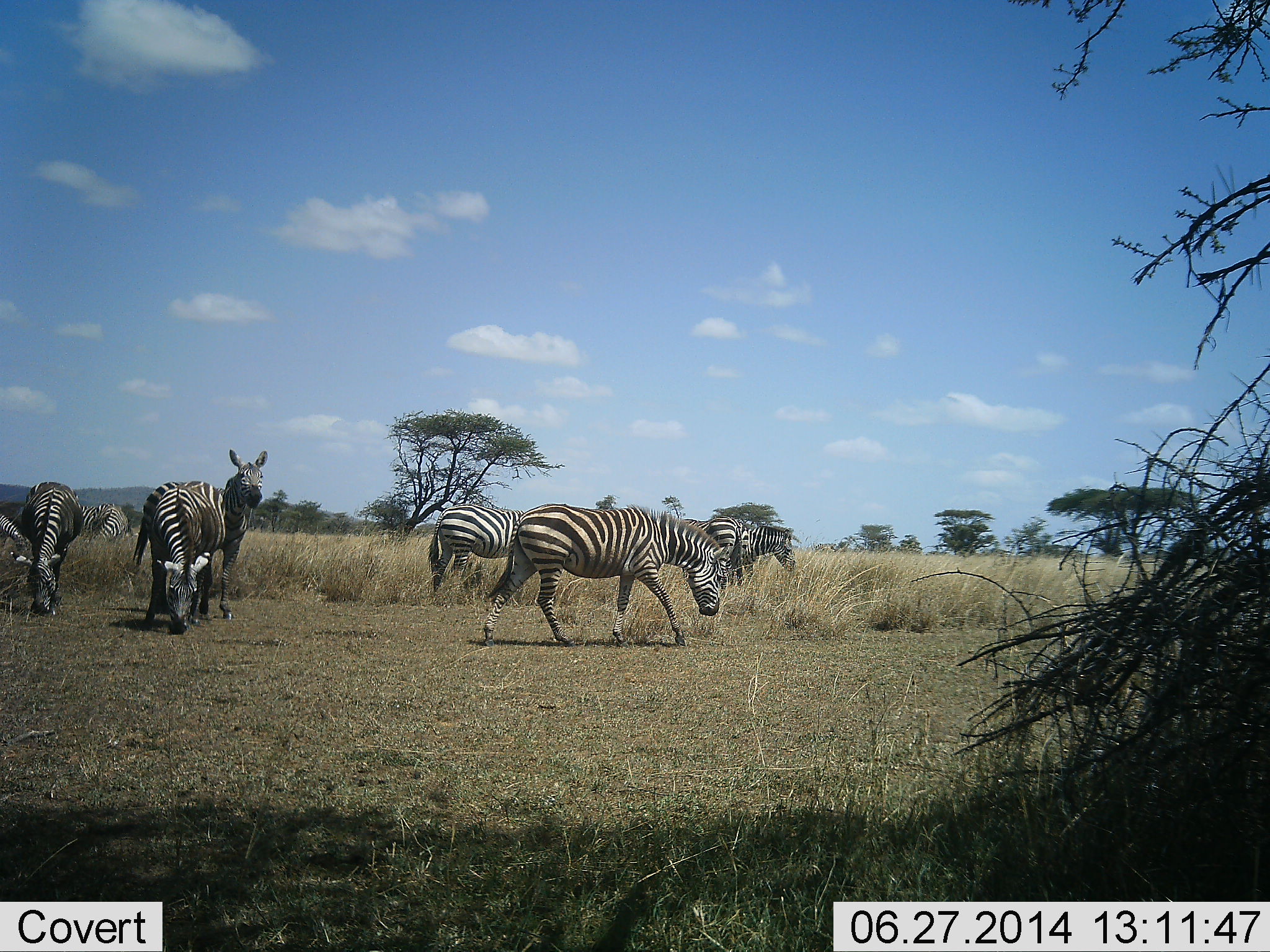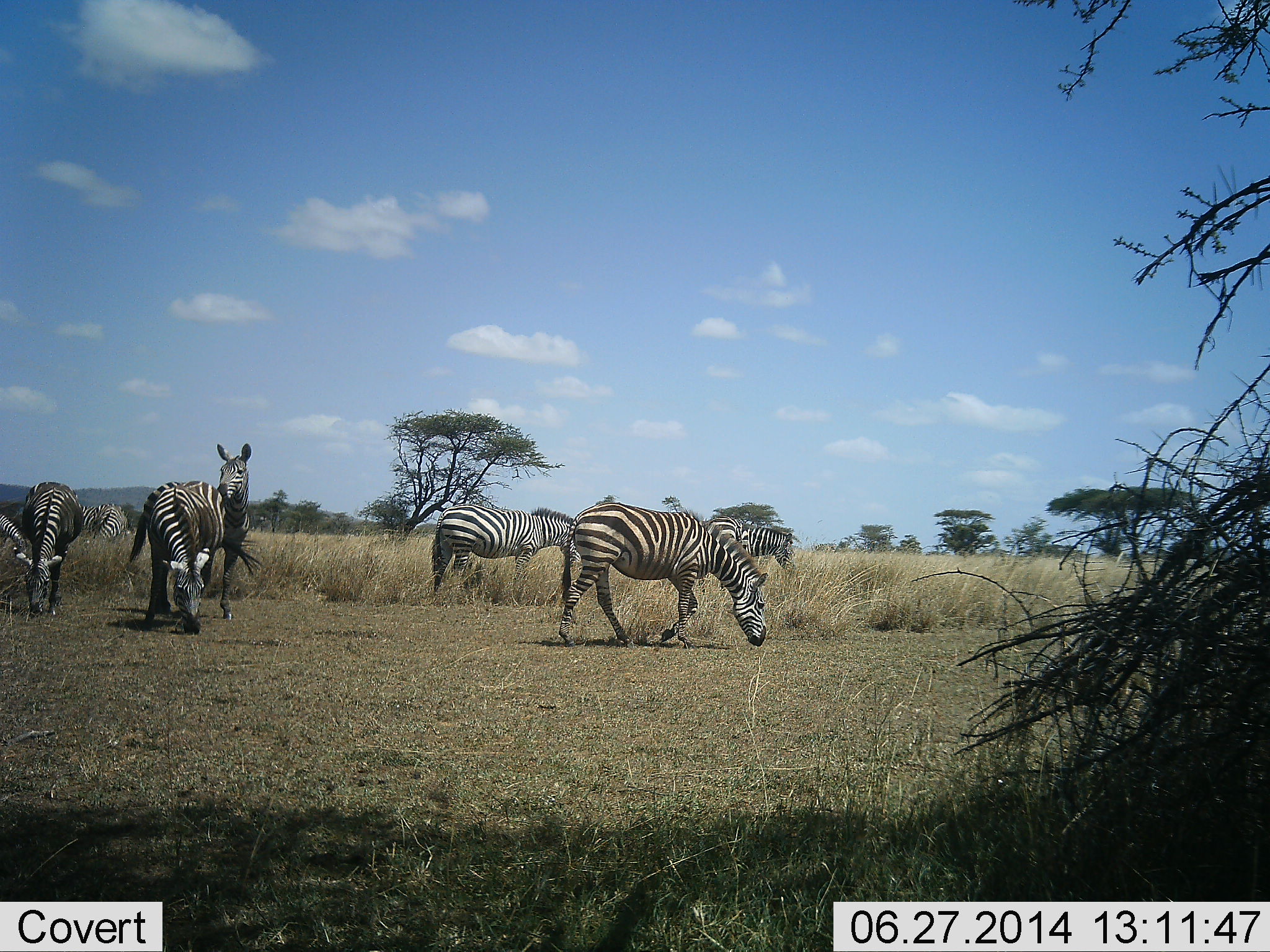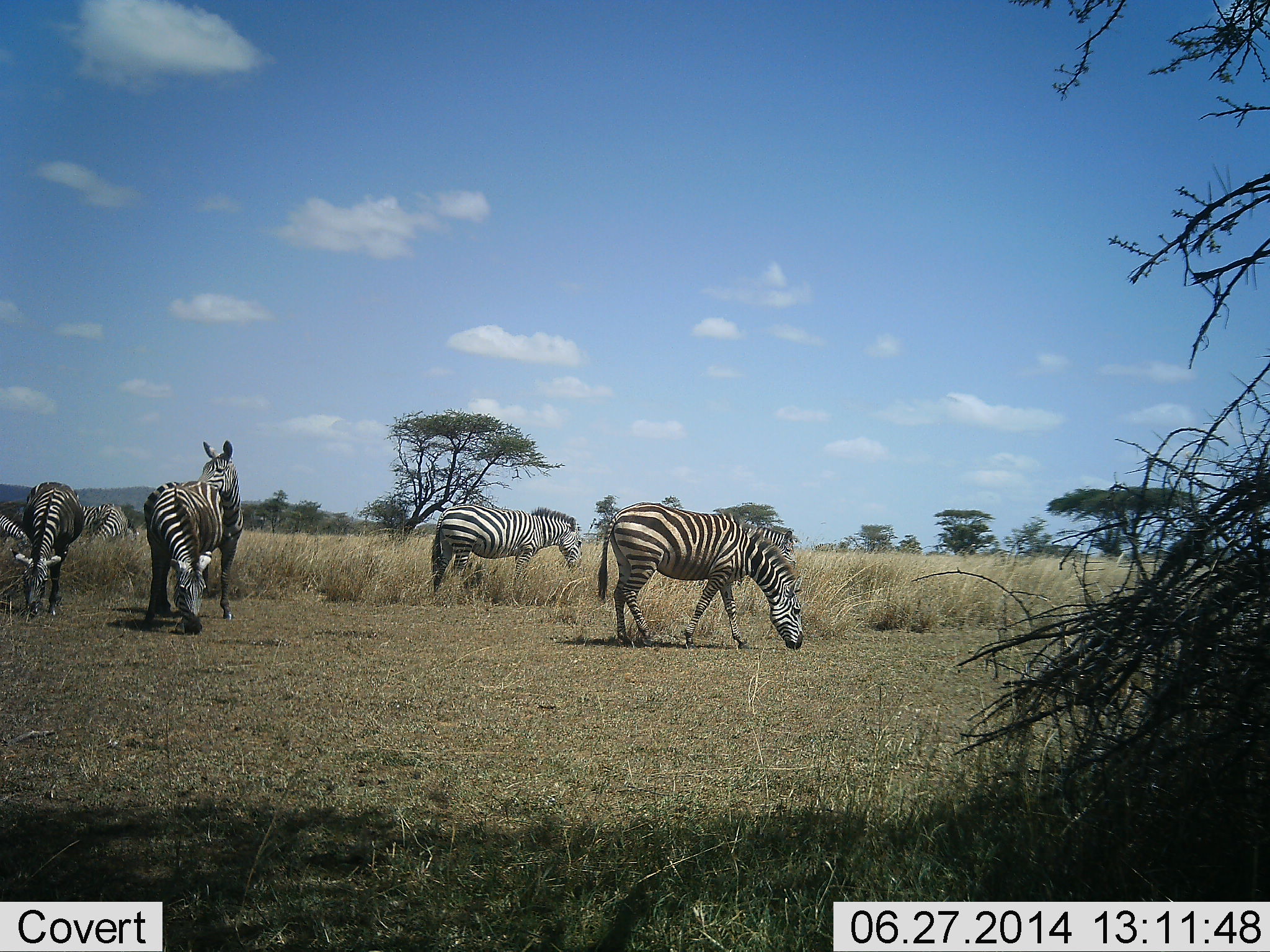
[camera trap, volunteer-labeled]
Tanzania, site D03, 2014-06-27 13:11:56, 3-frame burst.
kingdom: Animalia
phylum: Chordata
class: Mammalia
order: Perissodactyla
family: Equidae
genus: Equus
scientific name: Equus quagga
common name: plains zebra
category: zebra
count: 8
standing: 90%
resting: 0%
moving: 30%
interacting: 0%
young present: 0%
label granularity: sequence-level